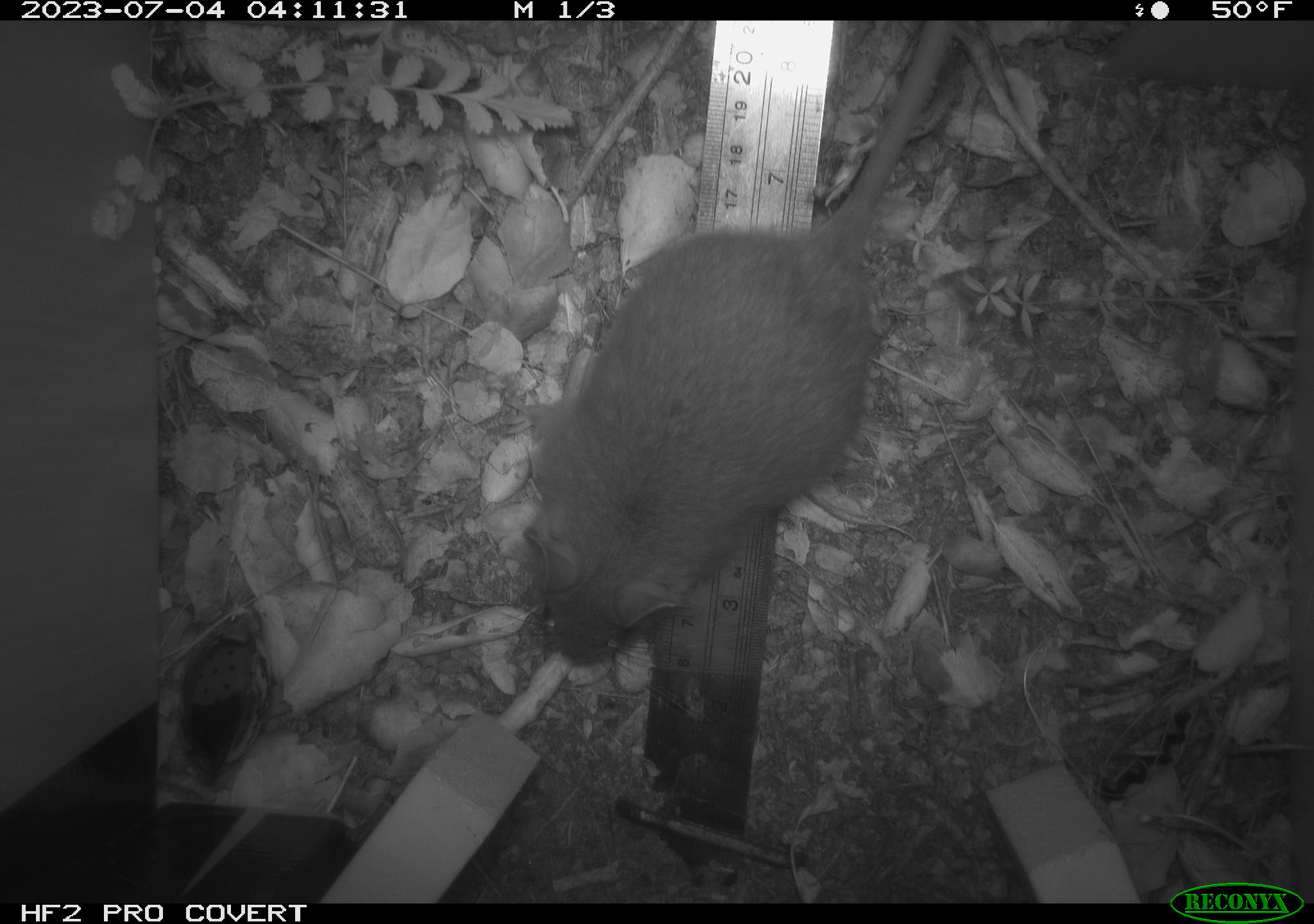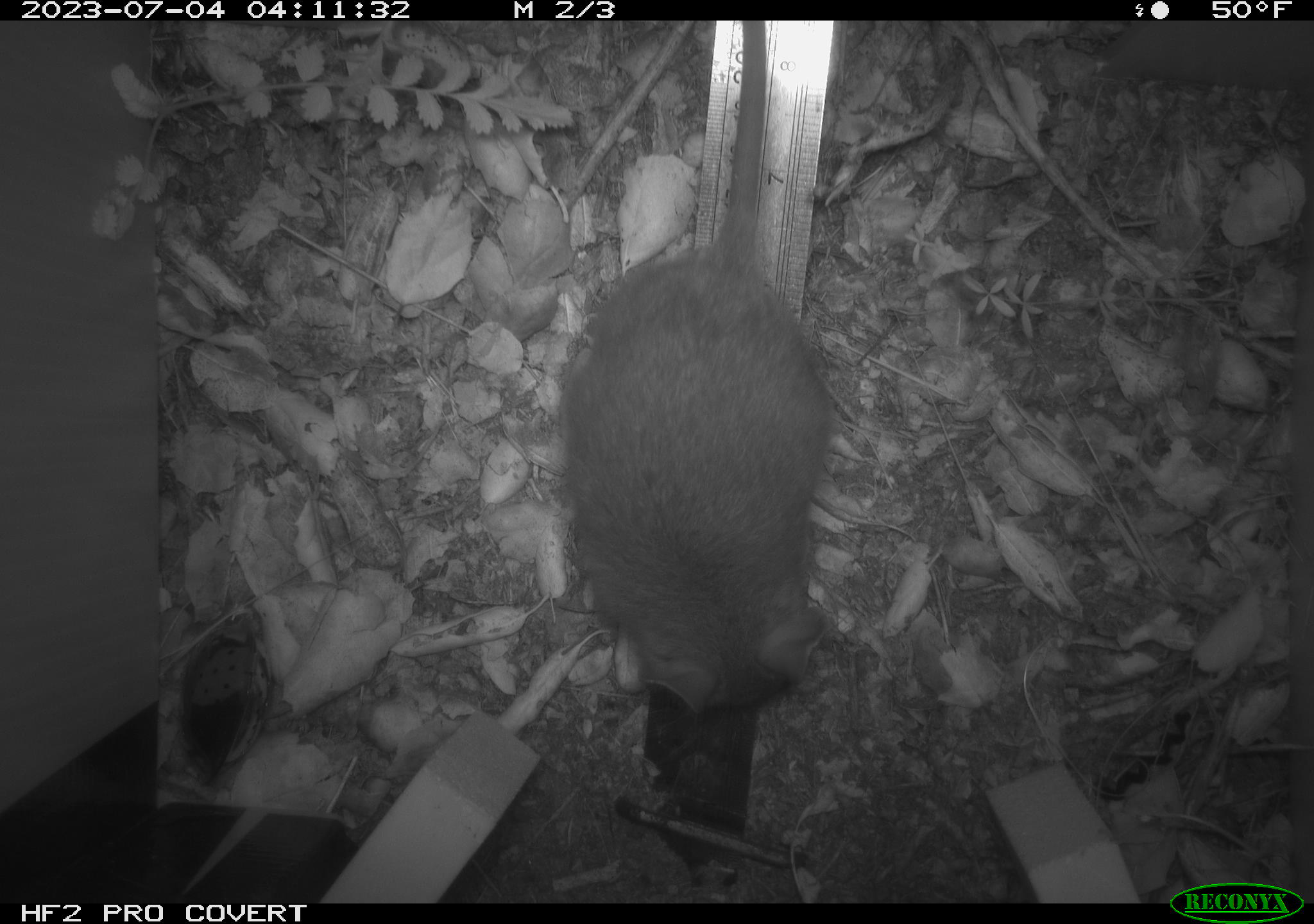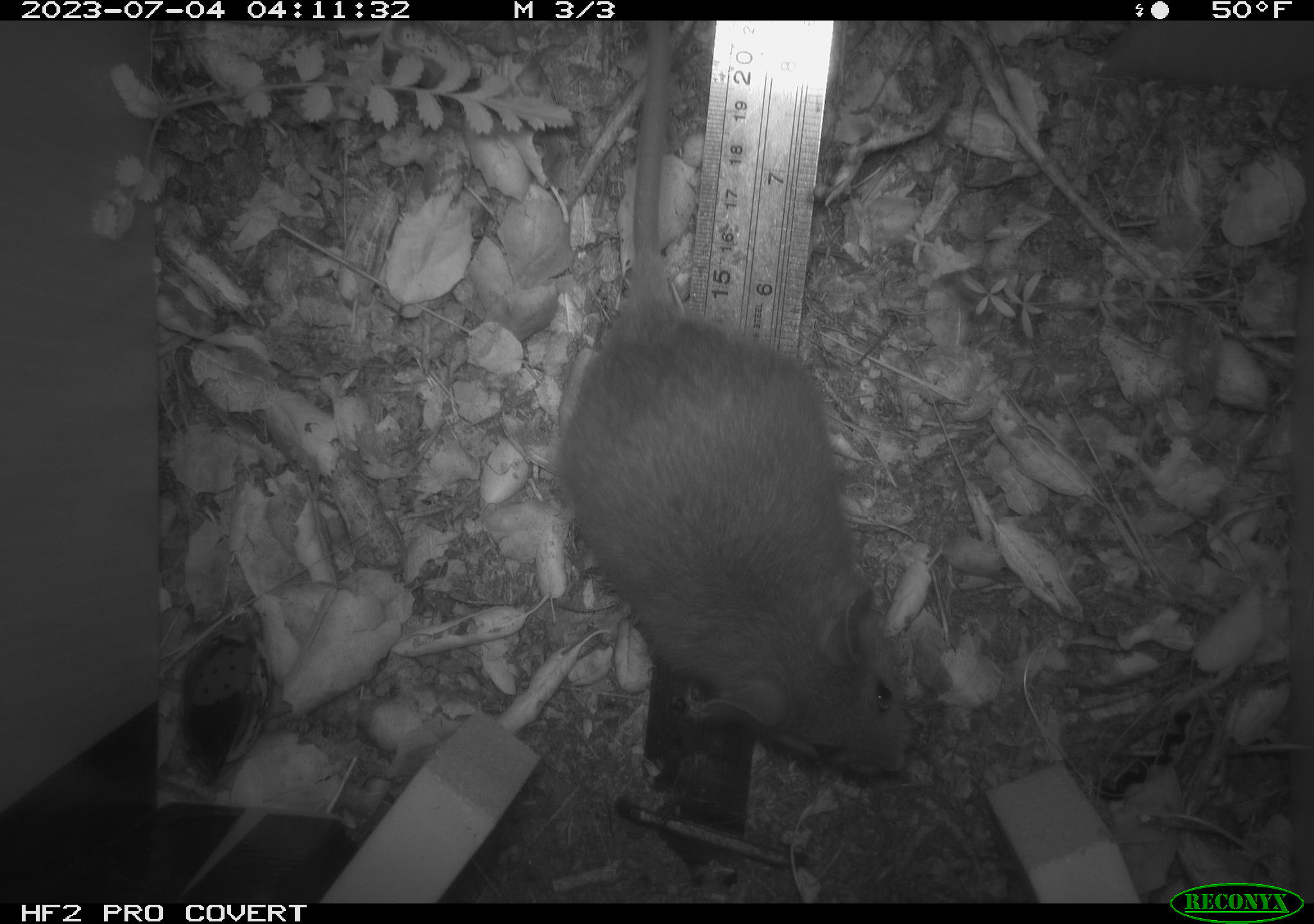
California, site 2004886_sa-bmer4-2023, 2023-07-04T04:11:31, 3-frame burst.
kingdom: Animalia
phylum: Chordata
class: Mammalia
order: Rodentia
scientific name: Rodentia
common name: rodent